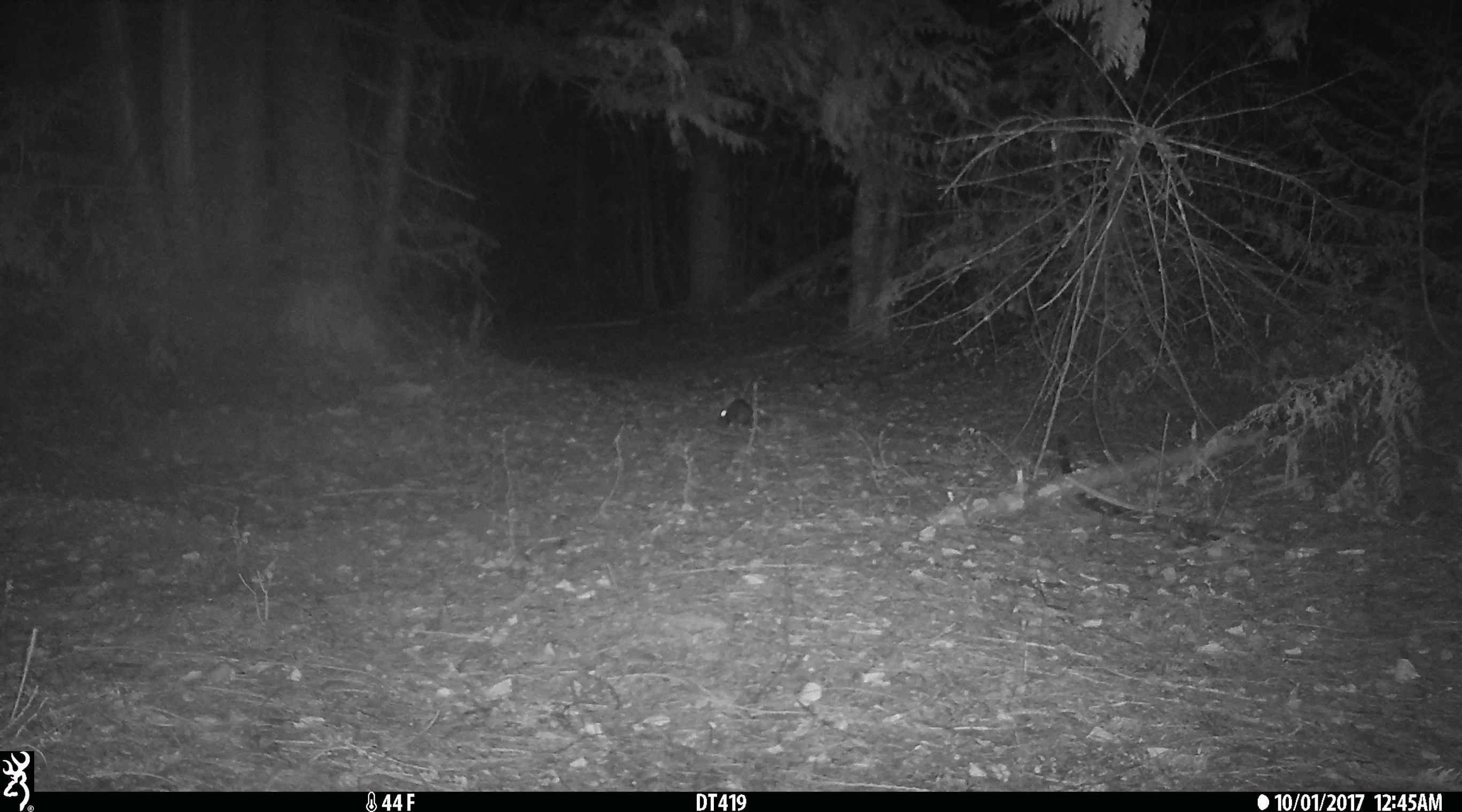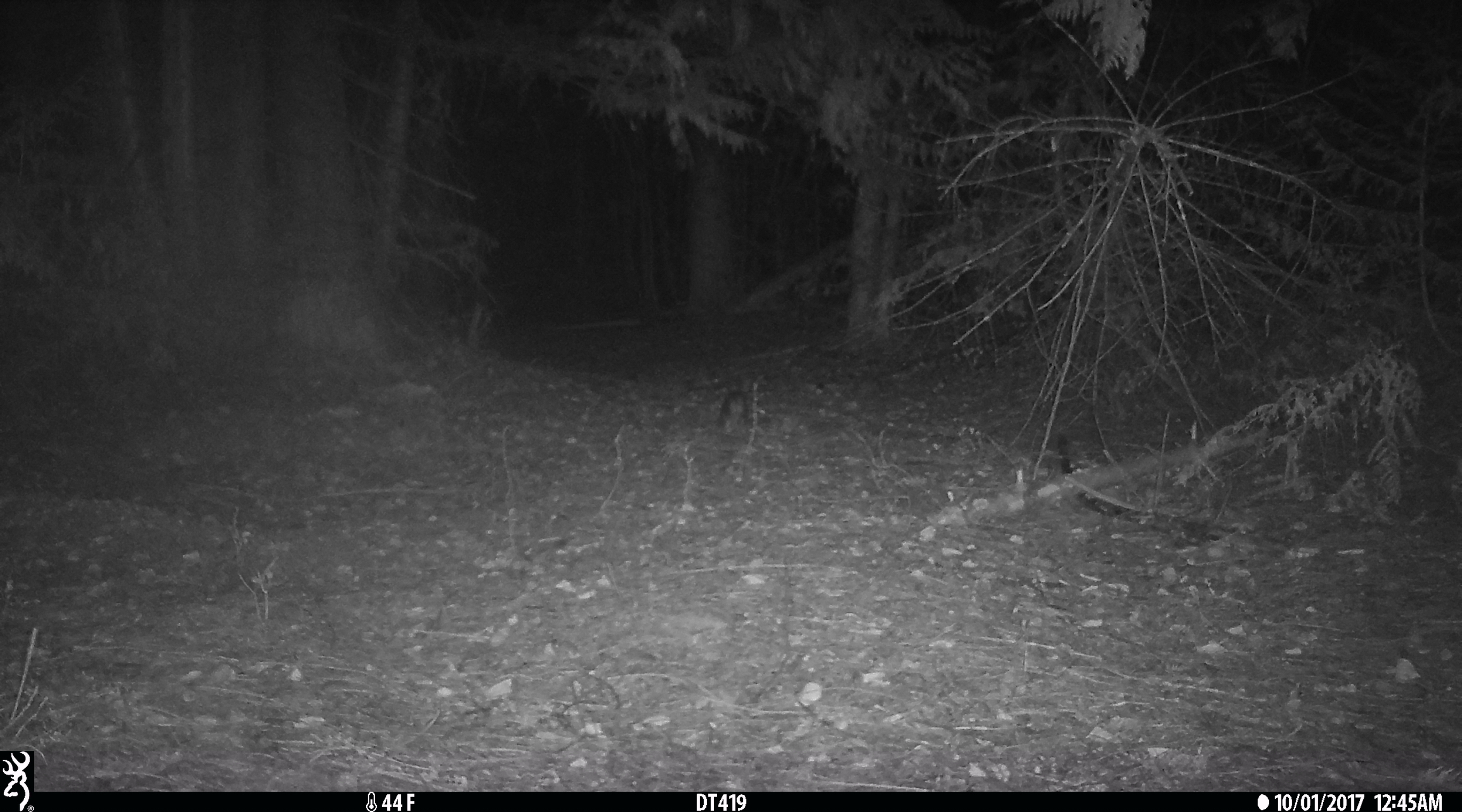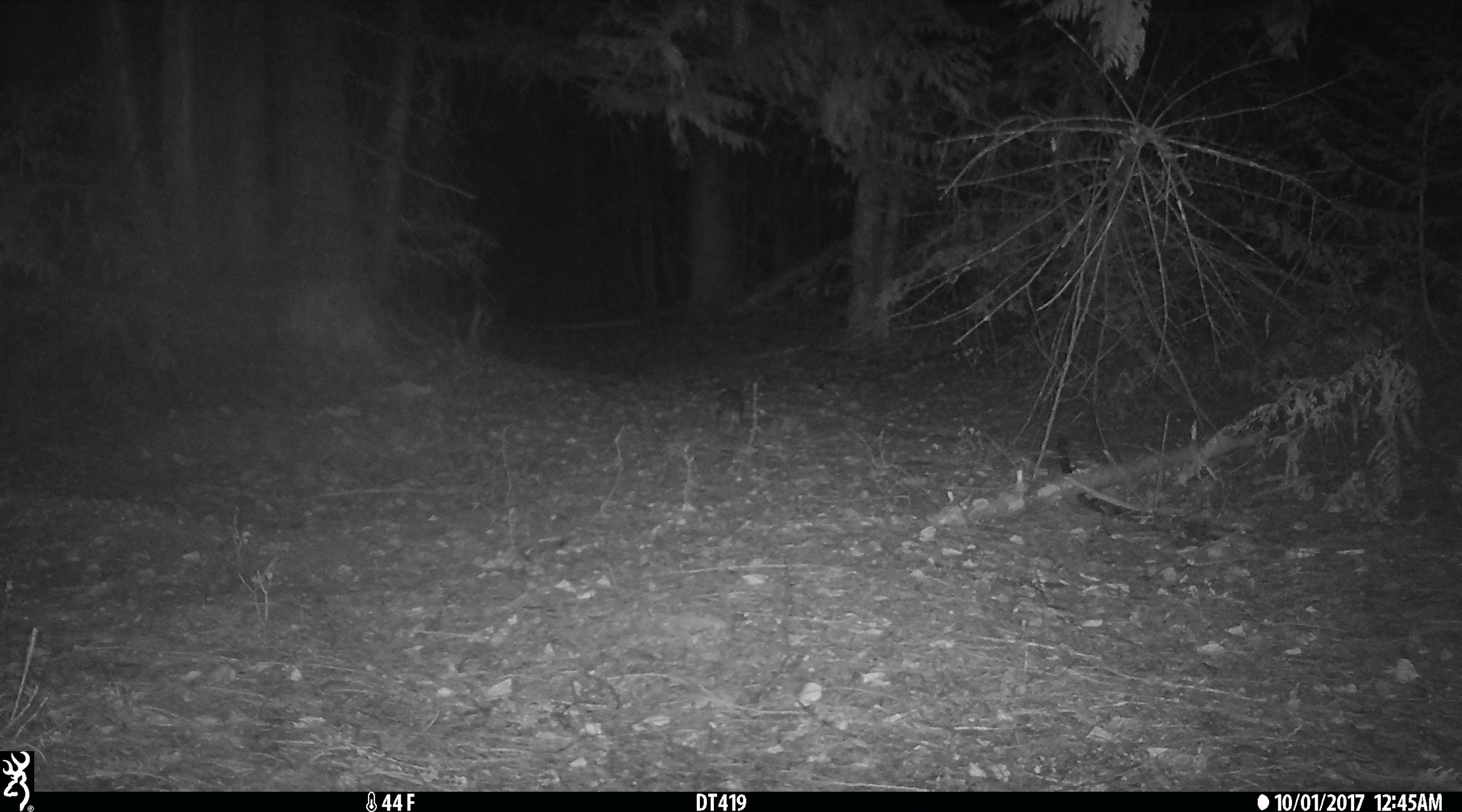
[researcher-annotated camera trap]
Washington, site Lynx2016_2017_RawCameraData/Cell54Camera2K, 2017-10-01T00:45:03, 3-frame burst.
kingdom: Animalia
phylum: Chordata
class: Mammalia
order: Lagomorpha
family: Leporidae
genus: Lepus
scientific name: Lepus americanus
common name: snowshoe hare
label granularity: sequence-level